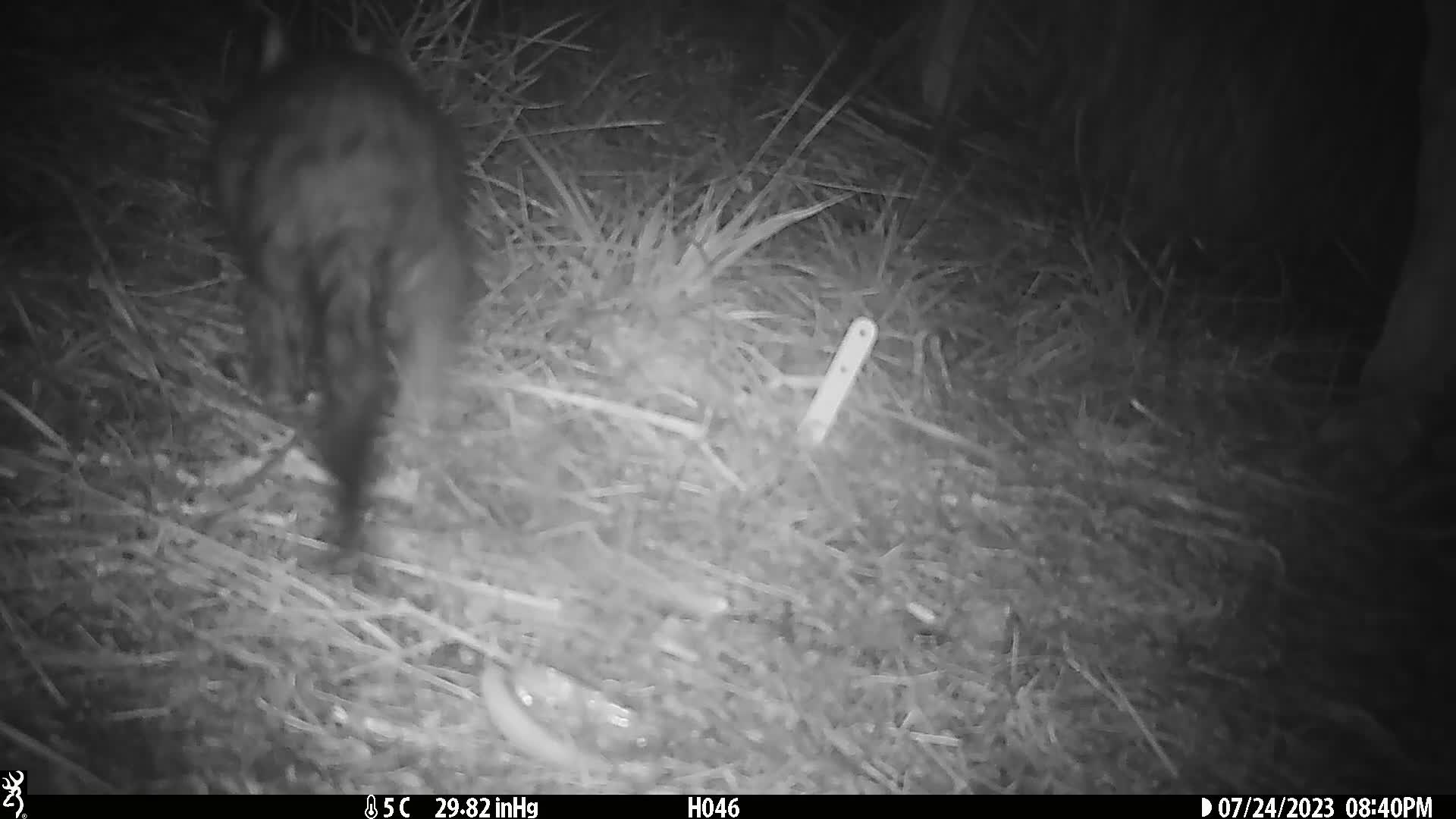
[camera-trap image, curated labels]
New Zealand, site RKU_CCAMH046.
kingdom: Animalia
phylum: Chordata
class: Mammalia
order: Diprotodontia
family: Phalangeridae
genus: Trichosurus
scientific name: Trichosurus vulpecula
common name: common brushtail possum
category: possum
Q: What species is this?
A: Possum (common brushtail possum) (Trichosurus vulpecula).